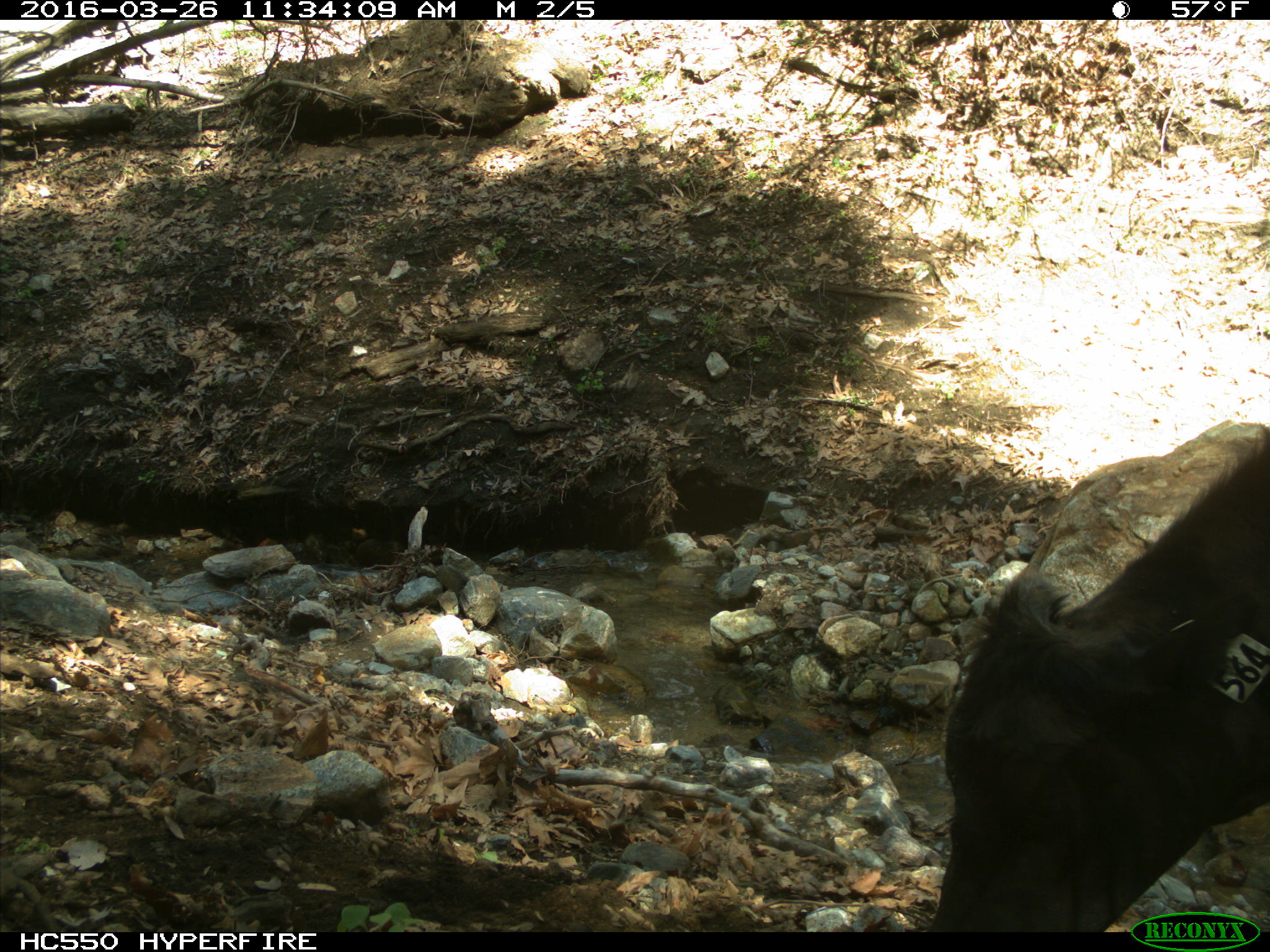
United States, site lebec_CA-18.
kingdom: Animalia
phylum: Chordata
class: Mammalia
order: Artiodactyla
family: Bovidae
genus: Bos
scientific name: Bos taurus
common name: domestic cow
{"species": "Bos taurus (domestic cow)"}